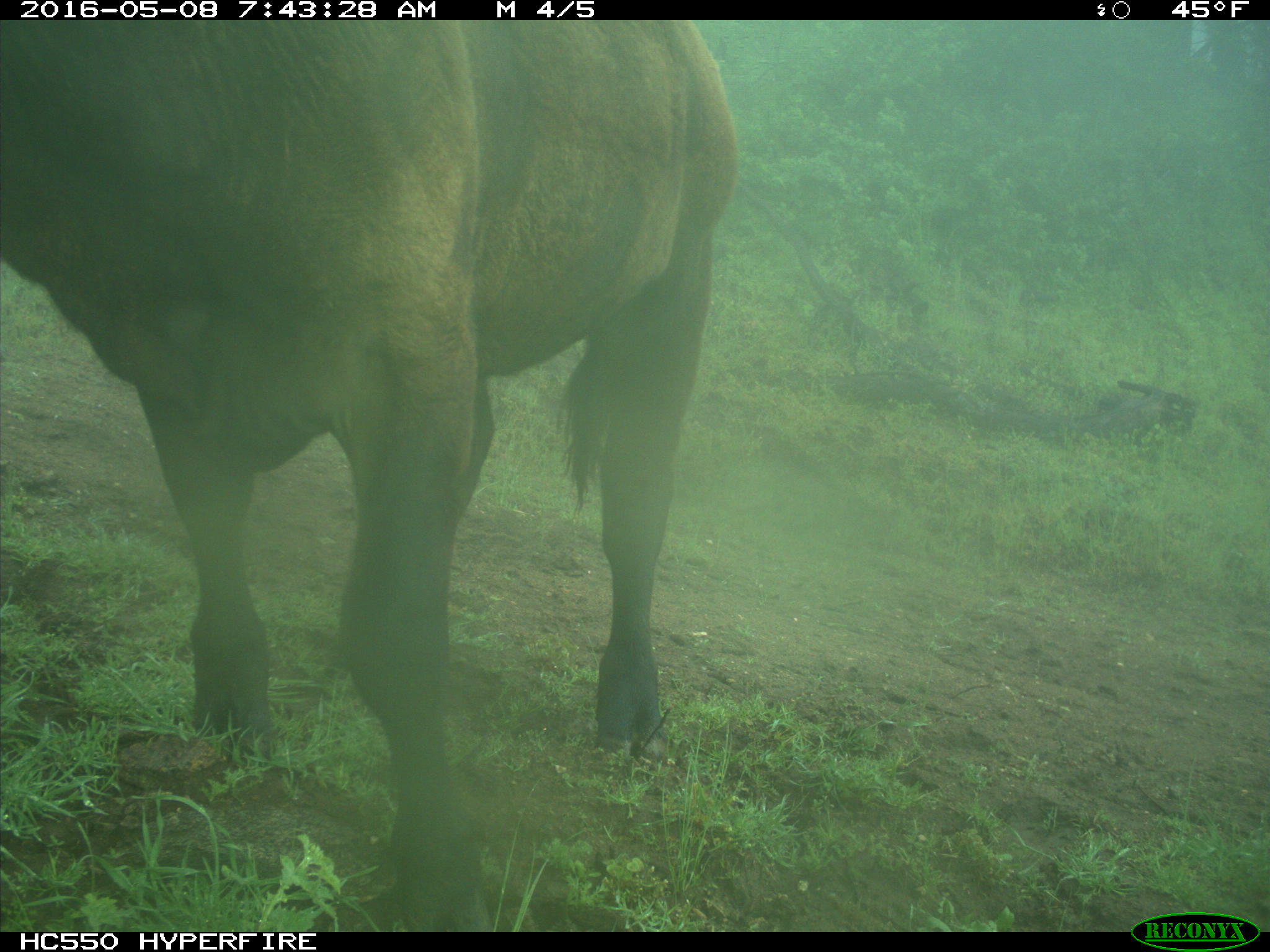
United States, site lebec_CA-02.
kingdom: Animalia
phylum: Chordata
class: Mammalia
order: Artiodactyla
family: Bovidae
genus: Bos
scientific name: Bos taurus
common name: domestic cow